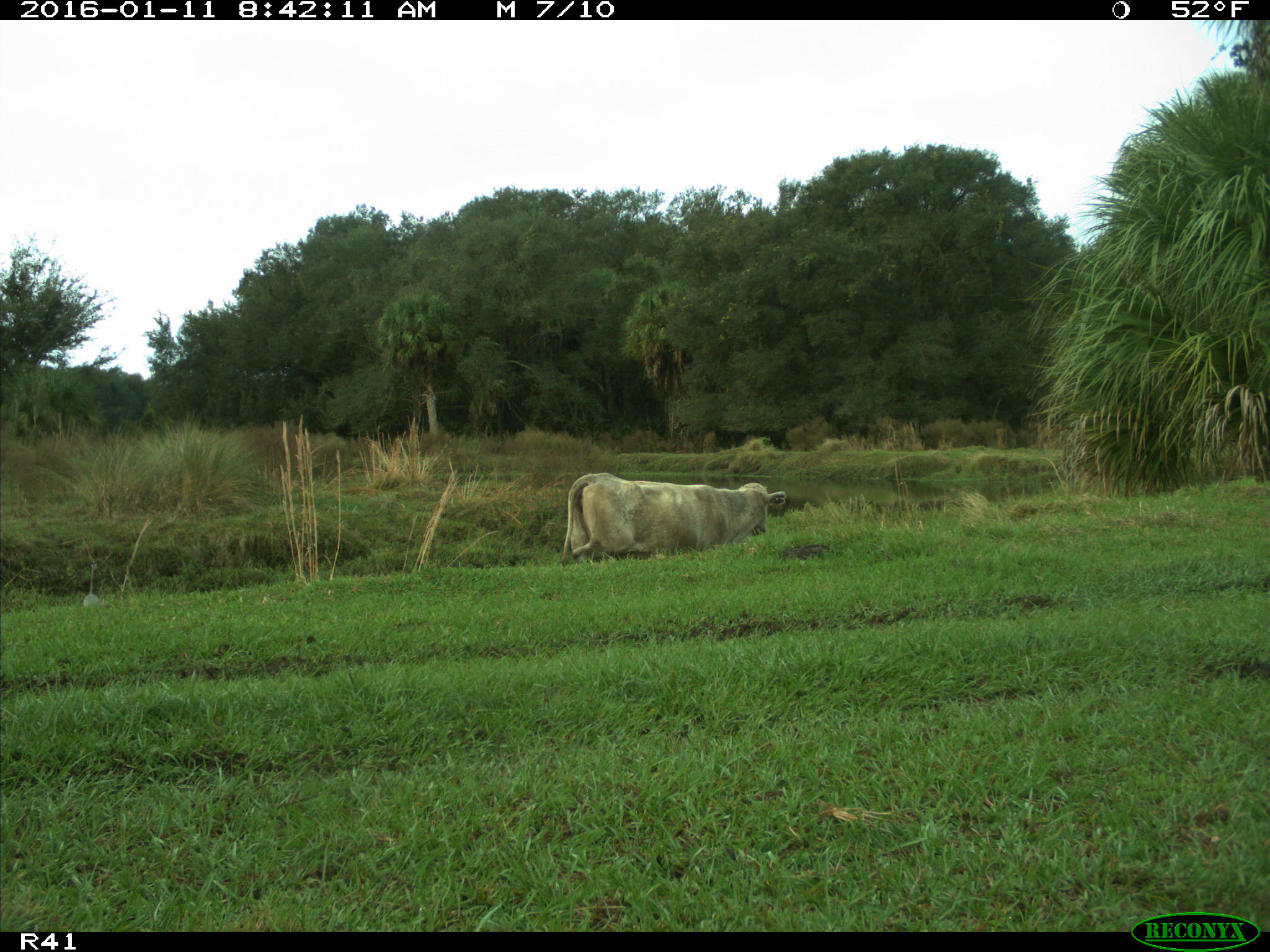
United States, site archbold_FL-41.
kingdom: Animalia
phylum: Chordata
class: Mammalia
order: Artiodactyla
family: Bovidae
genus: Bos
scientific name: Bos taurus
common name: domestic cow